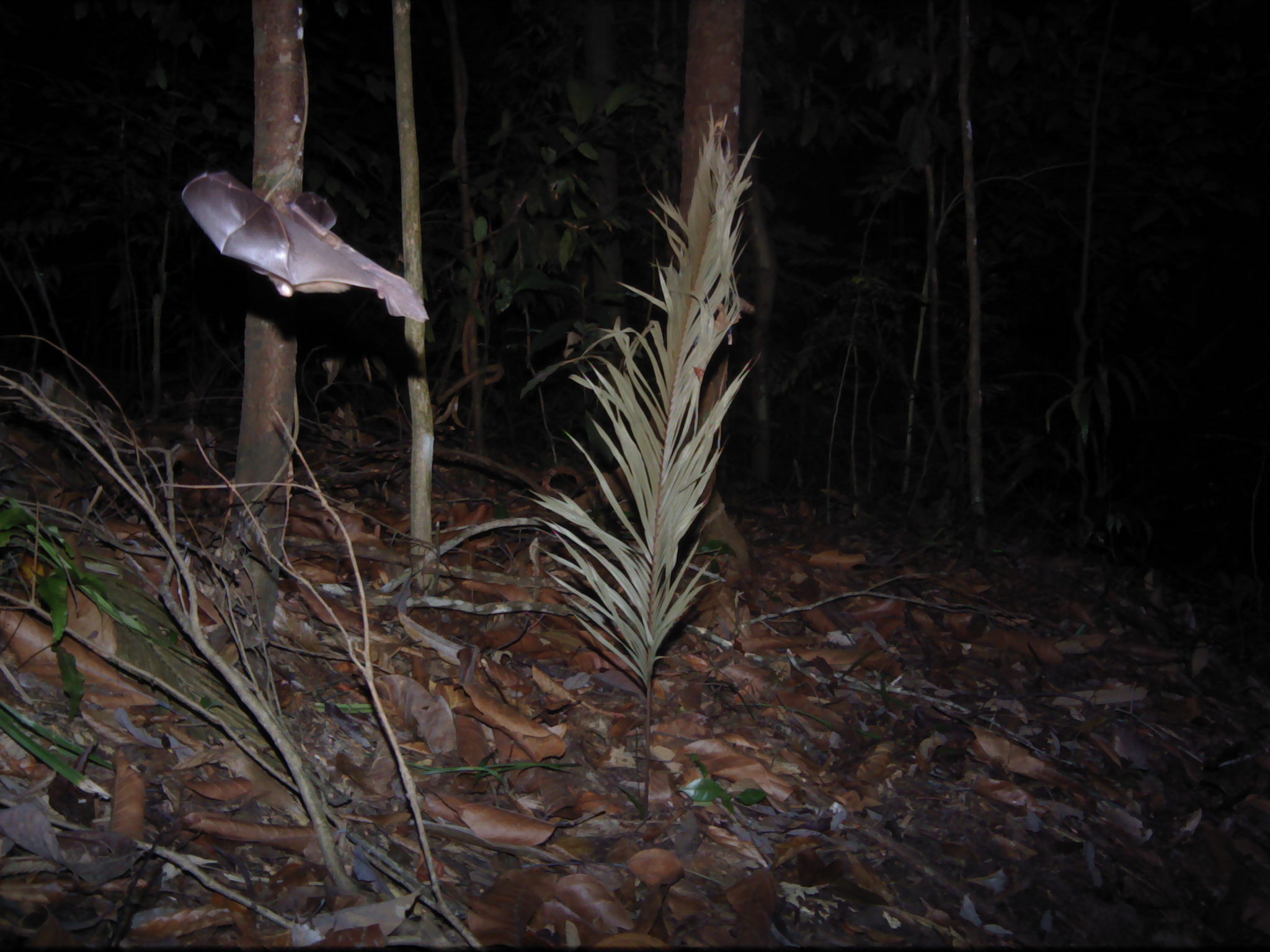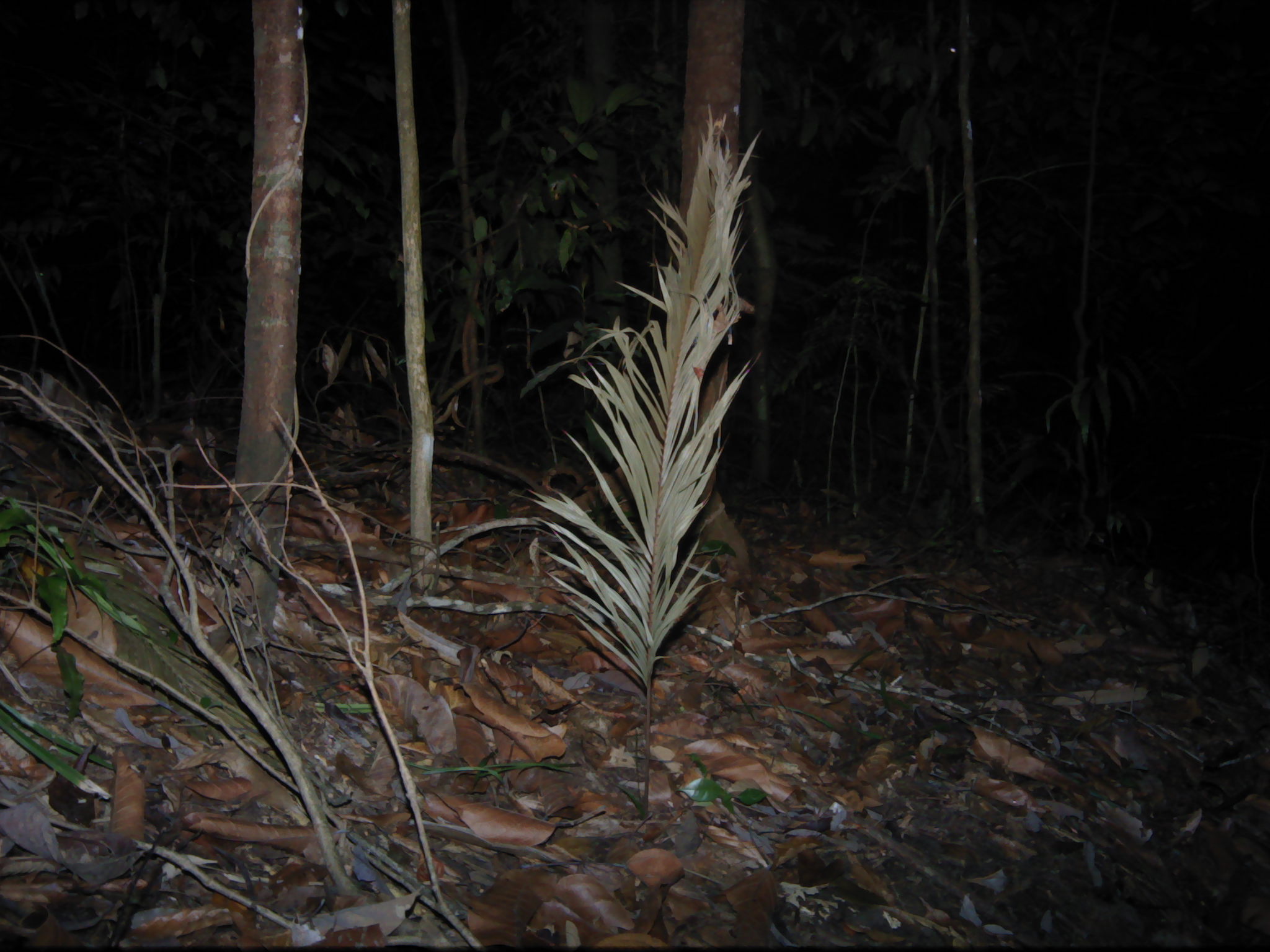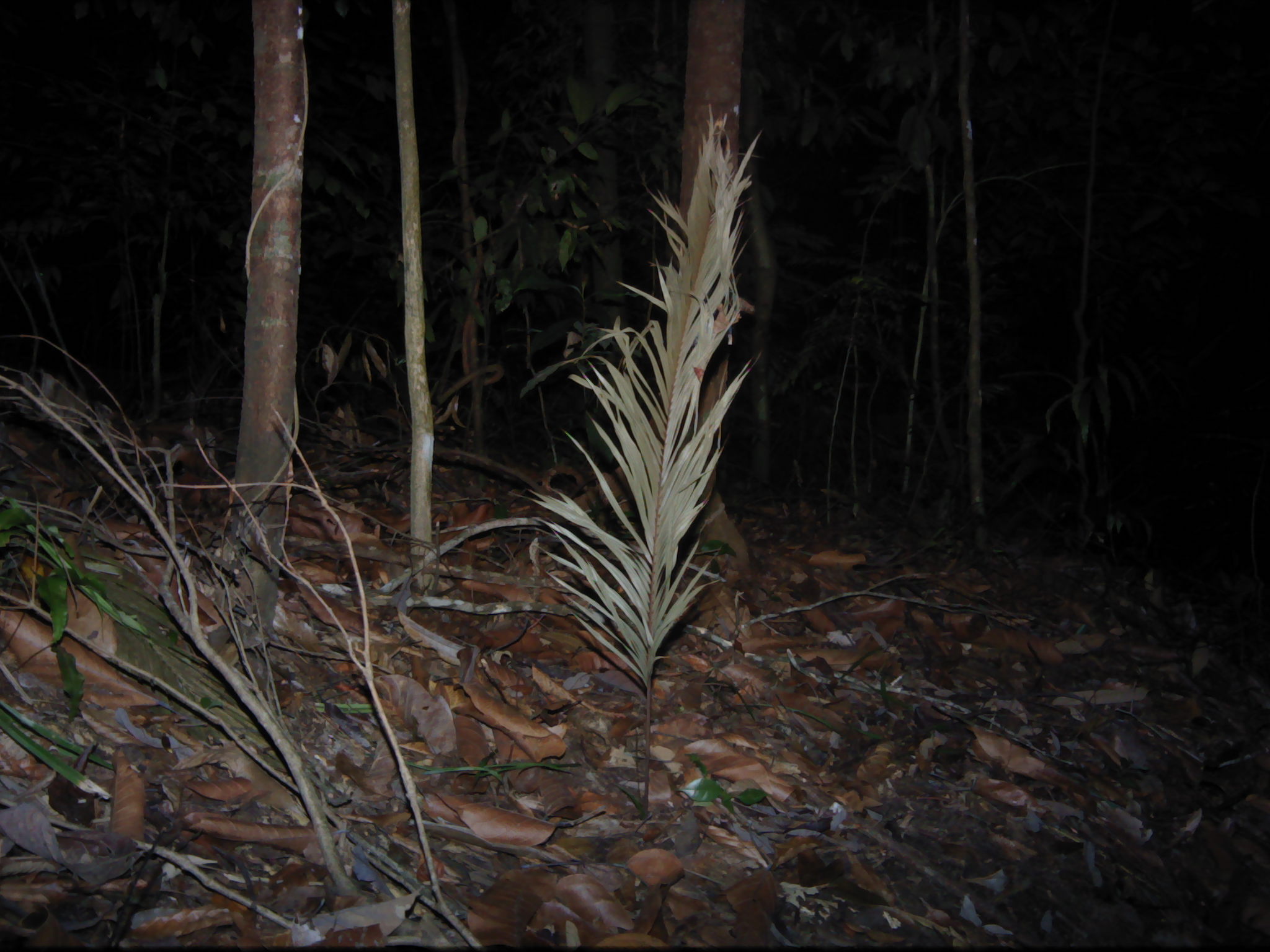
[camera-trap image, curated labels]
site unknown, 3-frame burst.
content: unidentified animal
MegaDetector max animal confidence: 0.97